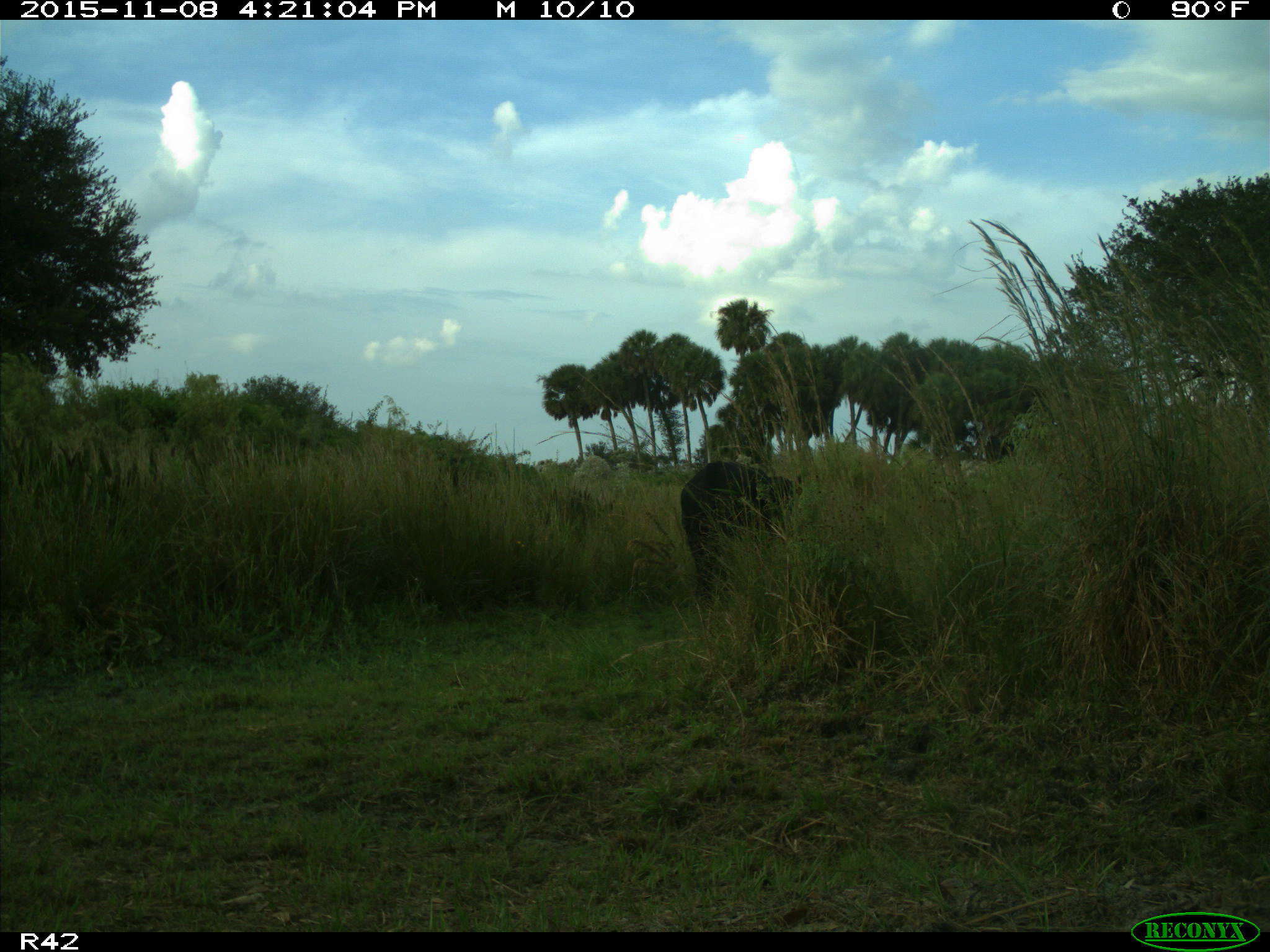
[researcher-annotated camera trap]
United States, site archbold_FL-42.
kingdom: Animalia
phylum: Chordata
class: Mammalia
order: Artiodactyla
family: Bovidae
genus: Bos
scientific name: Bos taurus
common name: domestic cow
Bos taurus (domestic cow).